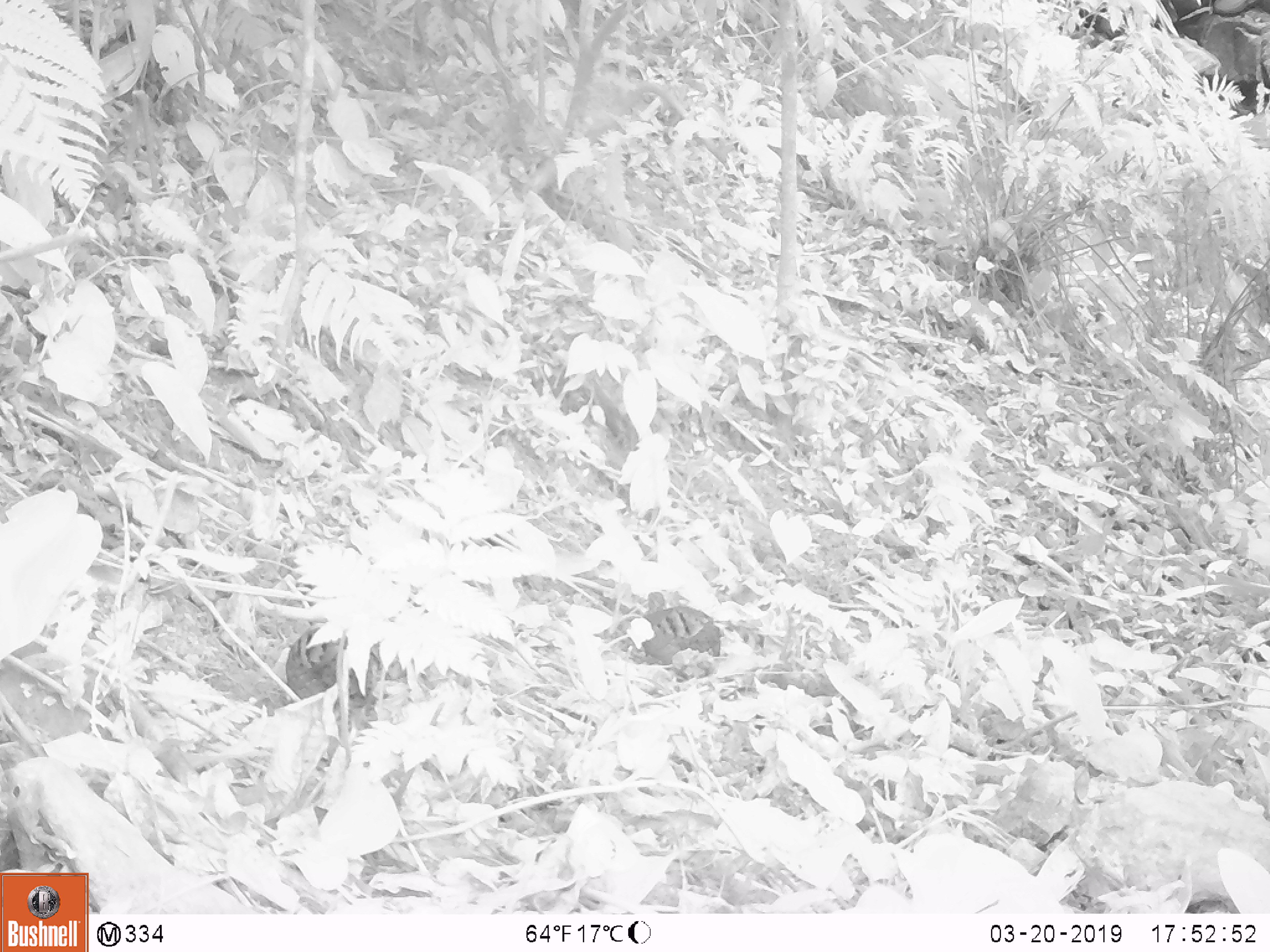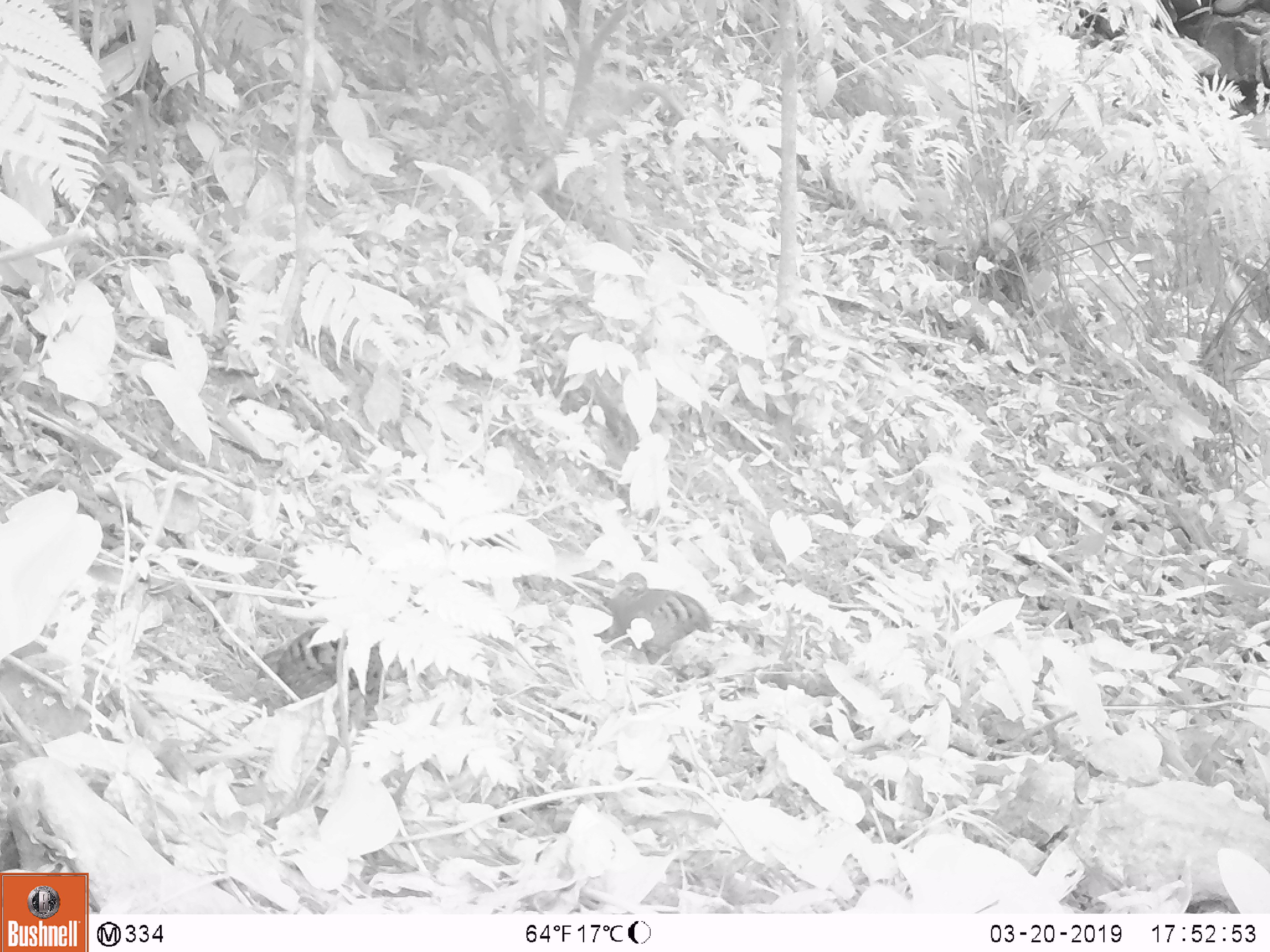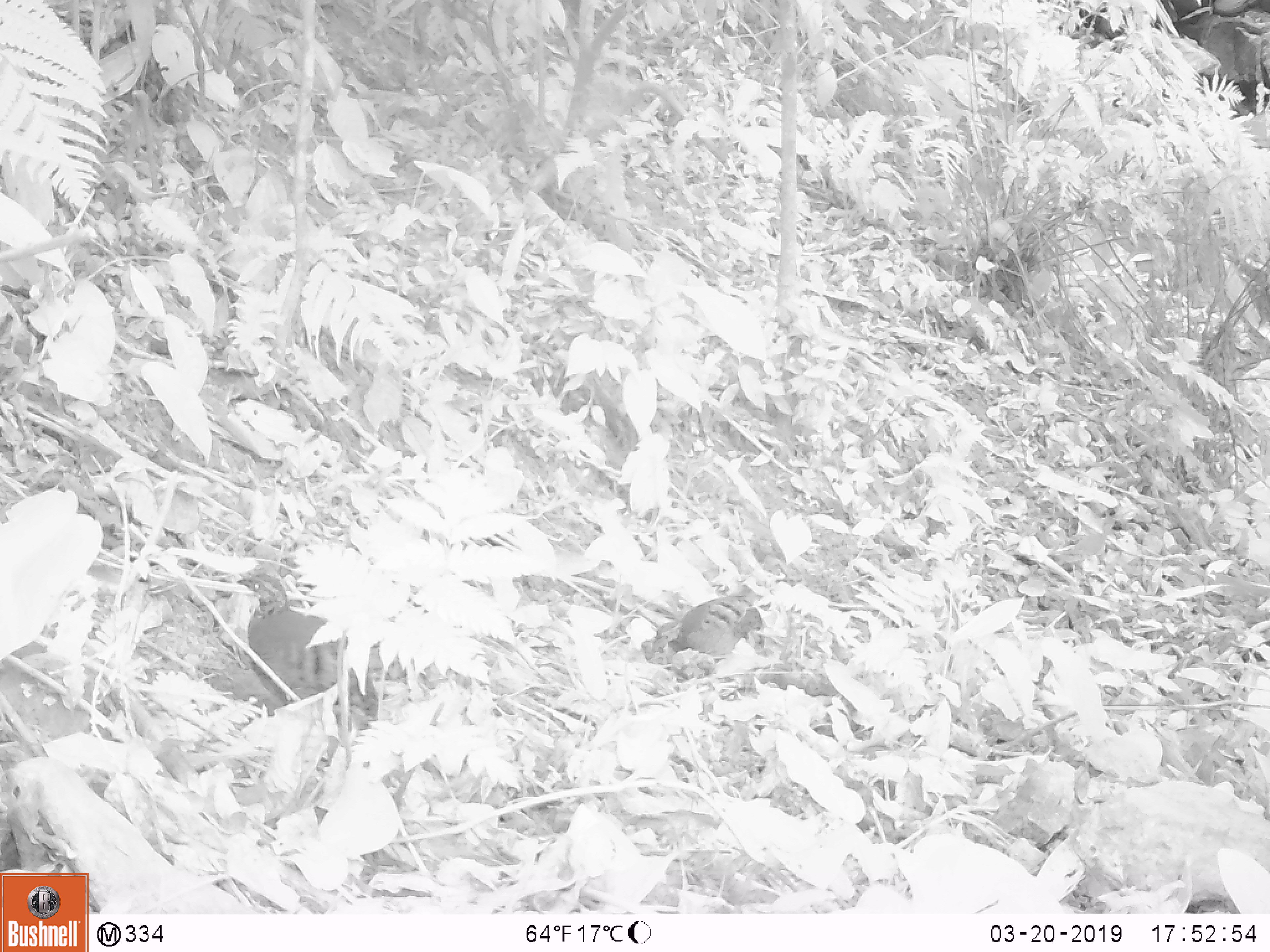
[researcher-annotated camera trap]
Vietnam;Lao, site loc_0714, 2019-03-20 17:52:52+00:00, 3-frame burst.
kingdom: Animalia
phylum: Chordata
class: Aves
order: Galliformes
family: Phasianidae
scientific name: Phasianidae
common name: partridge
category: unidentified partridge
Unidentified partridge (partridge) (Phasianidae). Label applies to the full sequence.